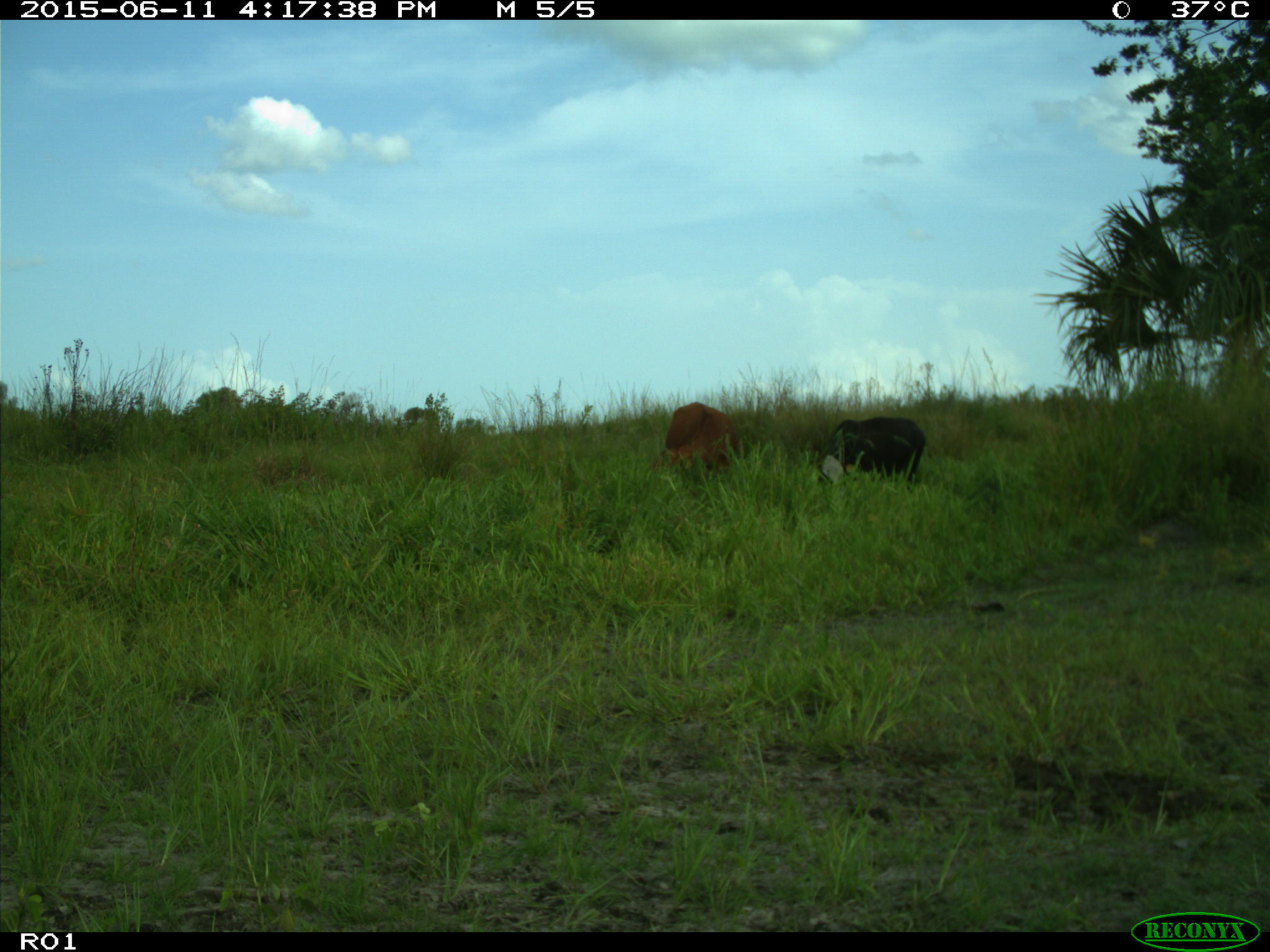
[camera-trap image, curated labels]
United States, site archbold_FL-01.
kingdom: Animalia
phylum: Chordata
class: Mammalia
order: Artiodactyla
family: Bovidae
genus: Bos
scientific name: Bos taurus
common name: domestic cow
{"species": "Bos taurus (domestic cow)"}